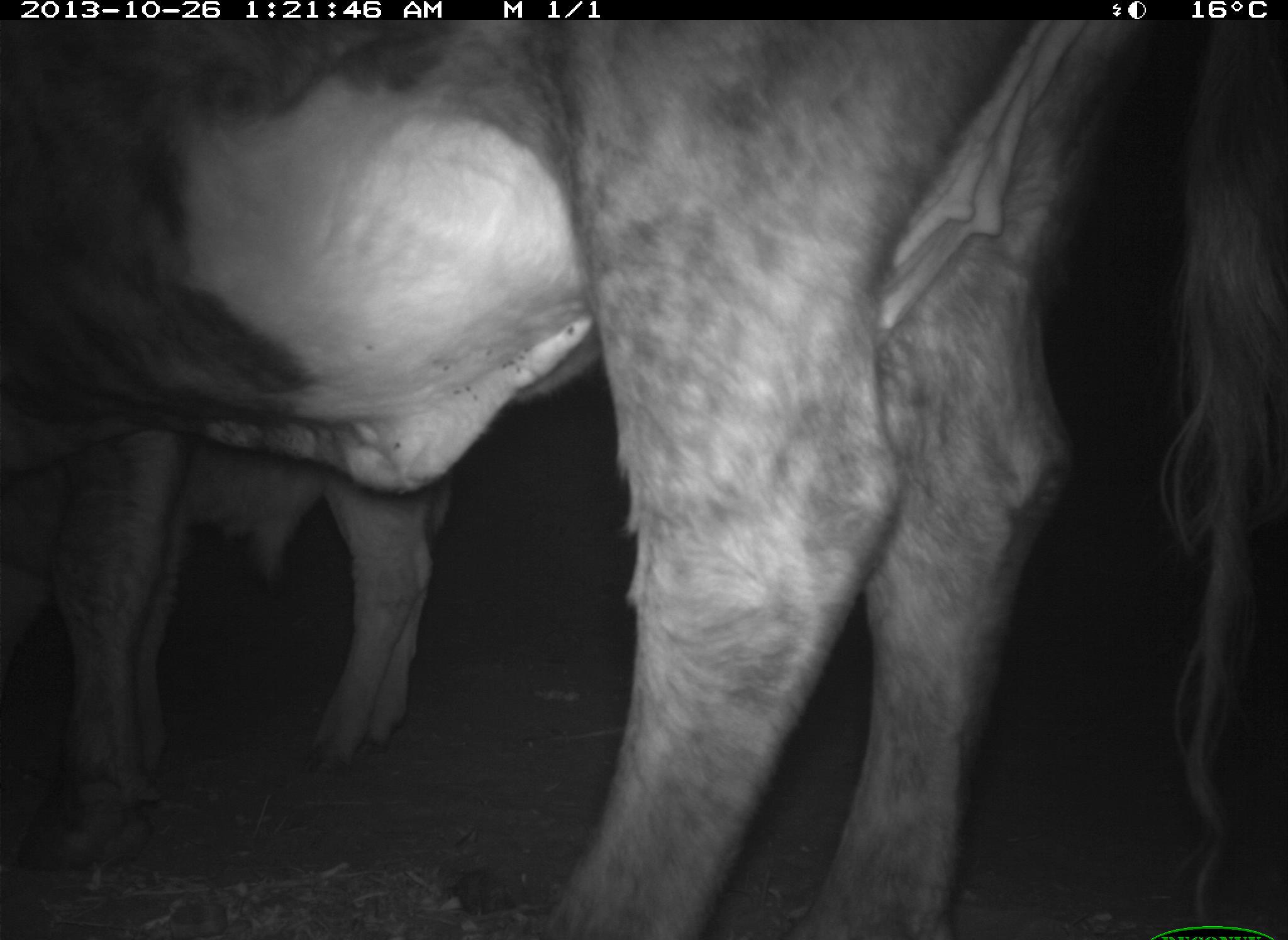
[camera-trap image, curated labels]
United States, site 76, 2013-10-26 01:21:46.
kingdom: Animalia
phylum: Chordata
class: Mammalia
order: Artiodactyla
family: Bovidae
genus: Bos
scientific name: Bos taurus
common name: cow